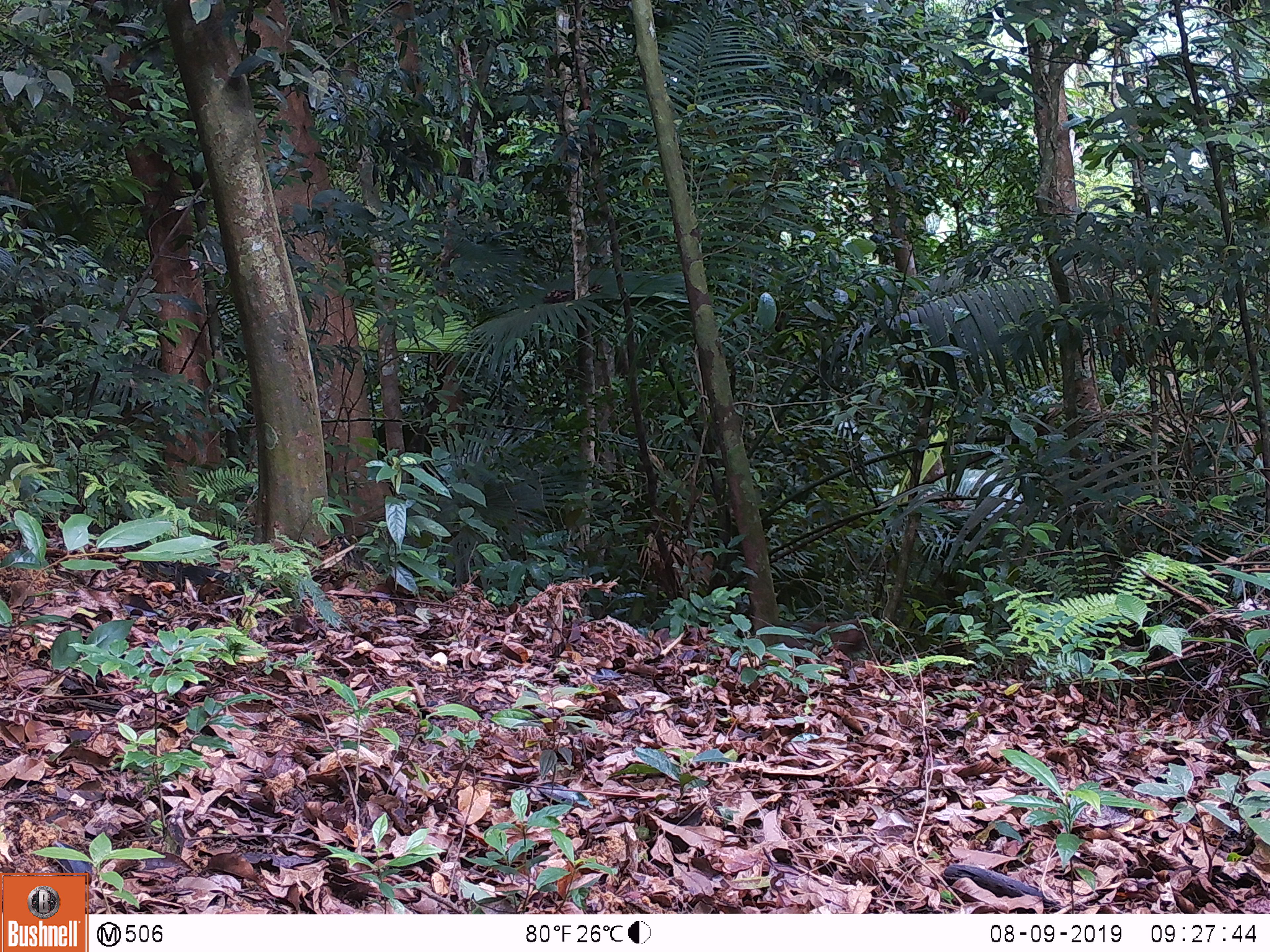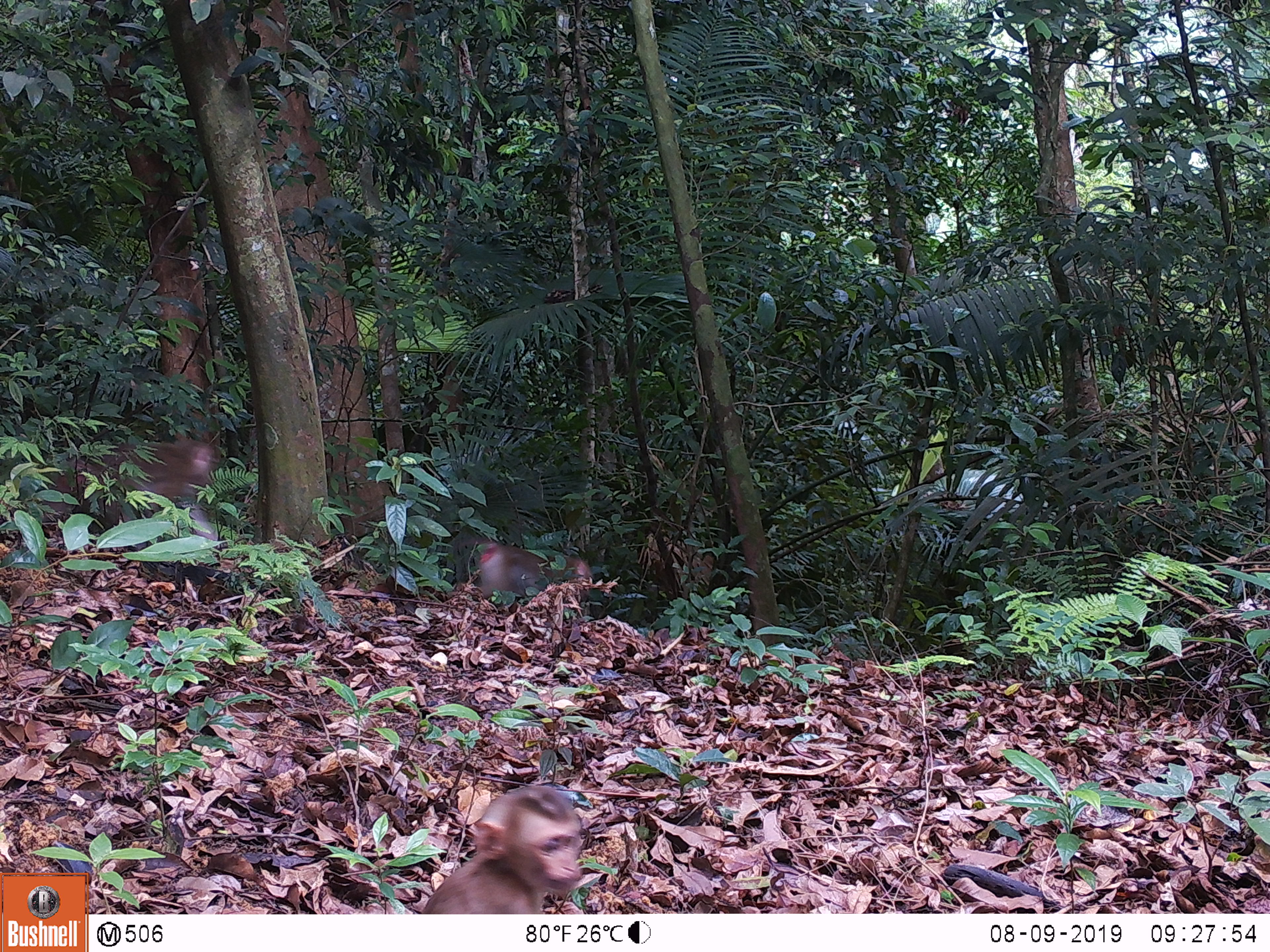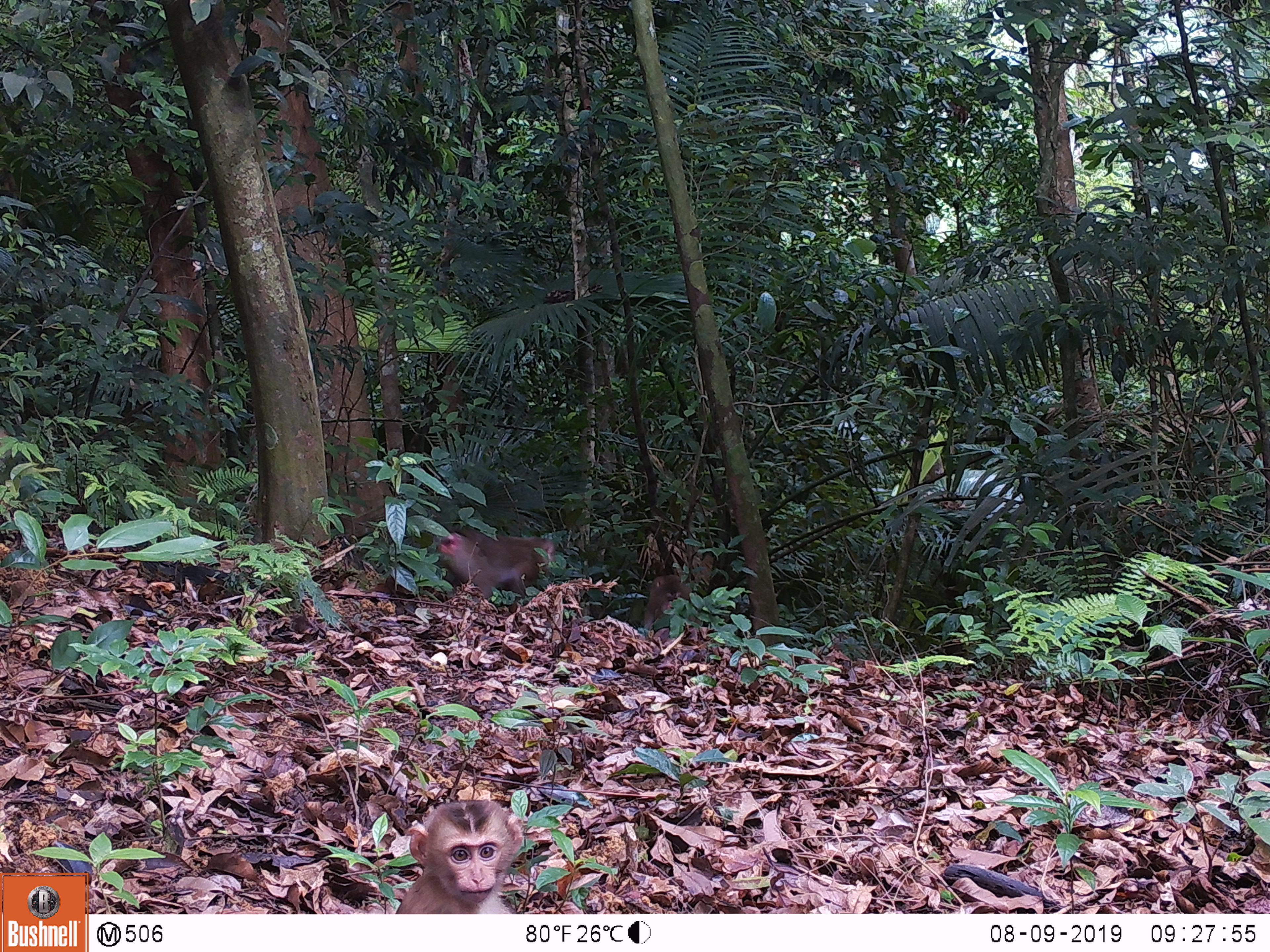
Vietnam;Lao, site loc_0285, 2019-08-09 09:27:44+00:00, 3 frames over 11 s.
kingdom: Animalia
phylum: Chordata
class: Mammalia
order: Primates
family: Cercopithecidae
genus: Macaca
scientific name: Macaca nemestrina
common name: pig-tailed macaque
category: pig tailed macaque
Pig tailed macaque (pig-tailed macaque) (Macaca nemestrina). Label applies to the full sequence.